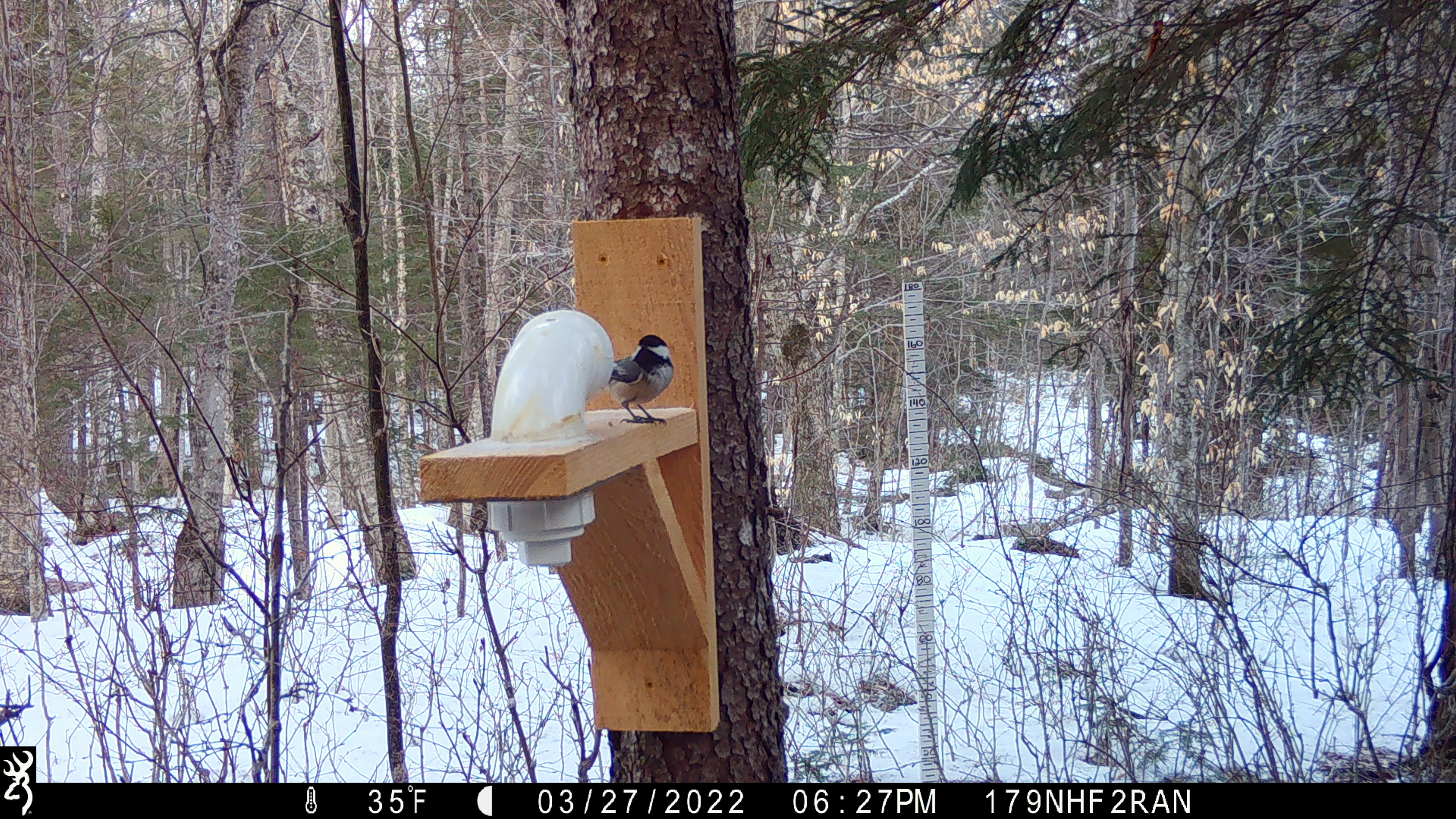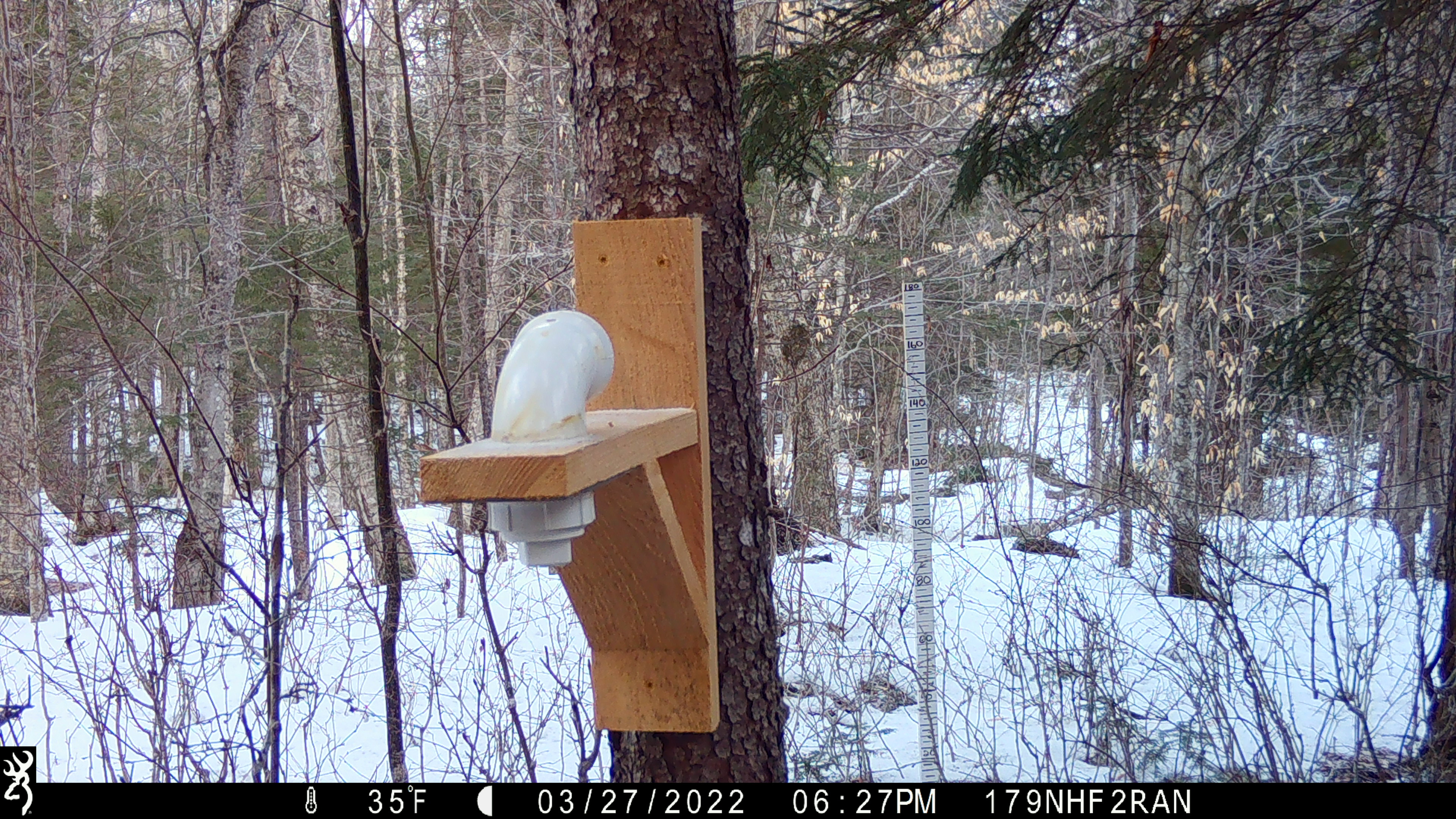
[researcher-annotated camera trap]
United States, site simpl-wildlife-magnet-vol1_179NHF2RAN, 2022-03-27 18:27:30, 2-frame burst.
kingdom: Animalia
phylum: Chordata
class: Aves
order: Passeriformes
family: Sittidae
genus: Sitta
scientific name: Sitta canadensis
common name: red-breasted nuthatch